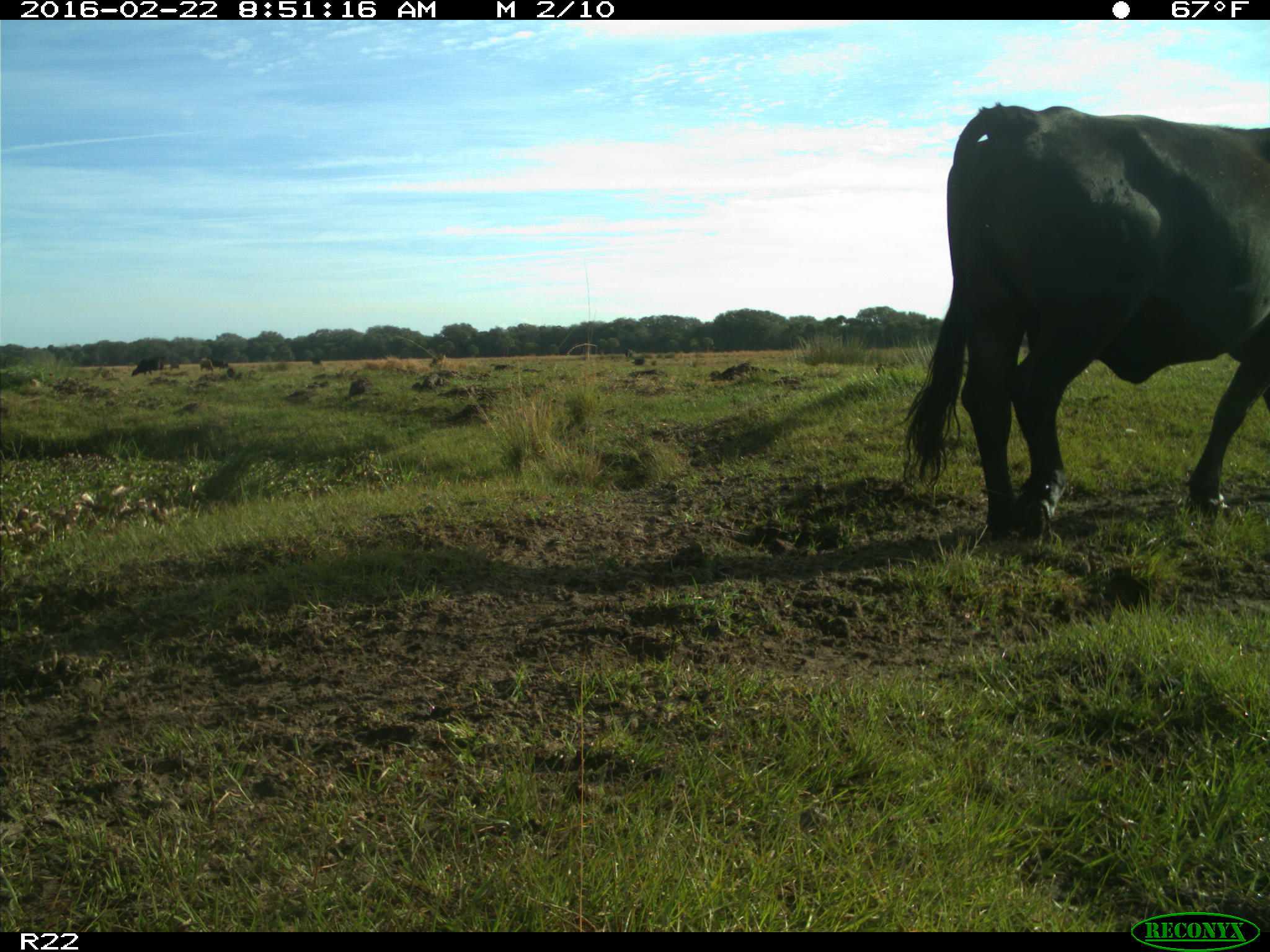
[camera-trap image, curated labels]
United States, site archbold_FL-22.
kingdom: Animalia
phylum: Chordata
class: Mammalia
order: Artiodactyla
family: Bovidae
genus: Bos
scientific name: Bos taurus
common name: domestic cow